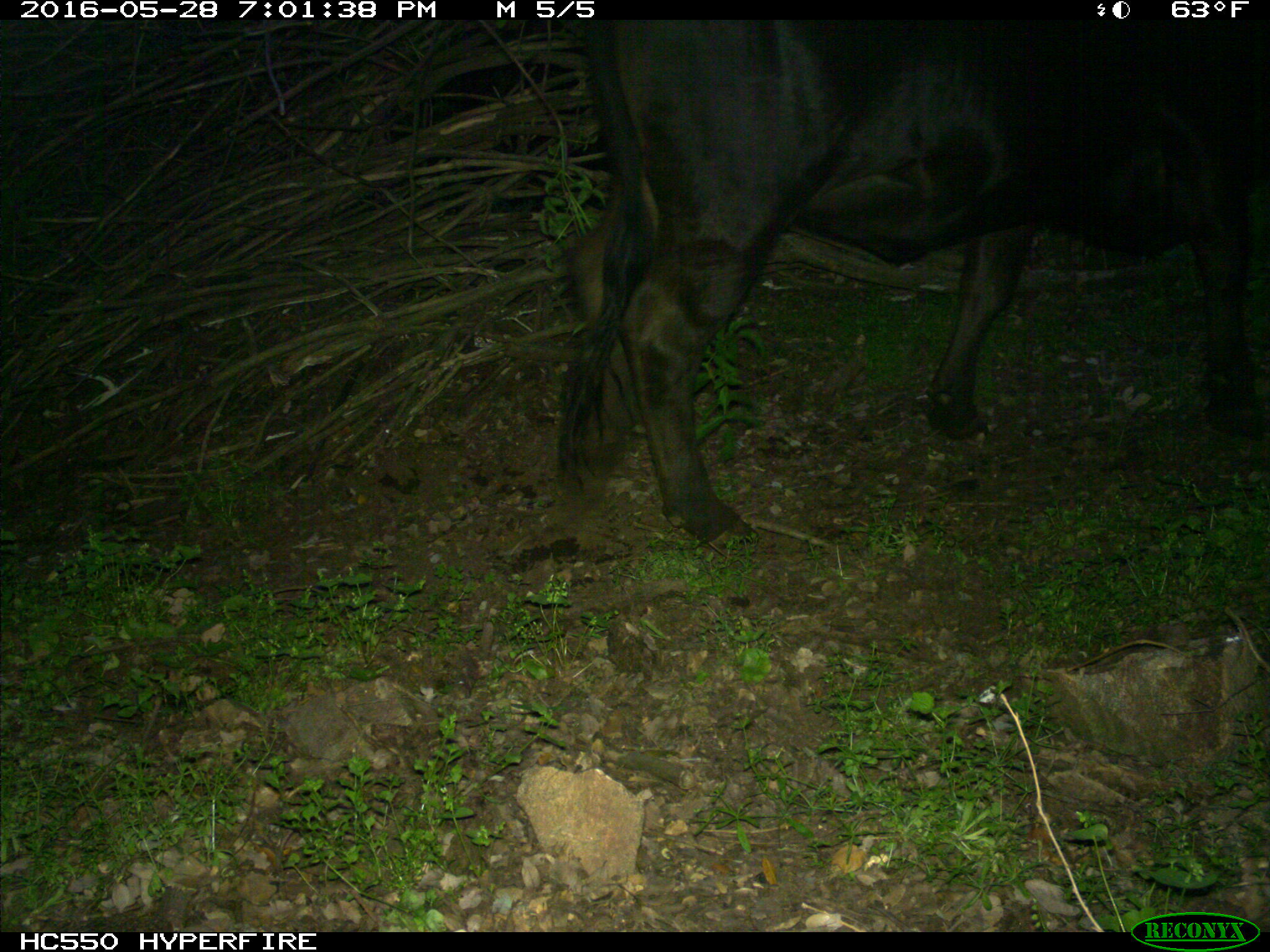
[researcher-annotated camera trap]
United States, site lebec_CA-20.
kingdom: Animalia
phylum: Chordata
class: Mammalia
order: Artiodactyla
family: Bovidae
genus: Bos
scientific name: Bos taurus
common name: domestic cow